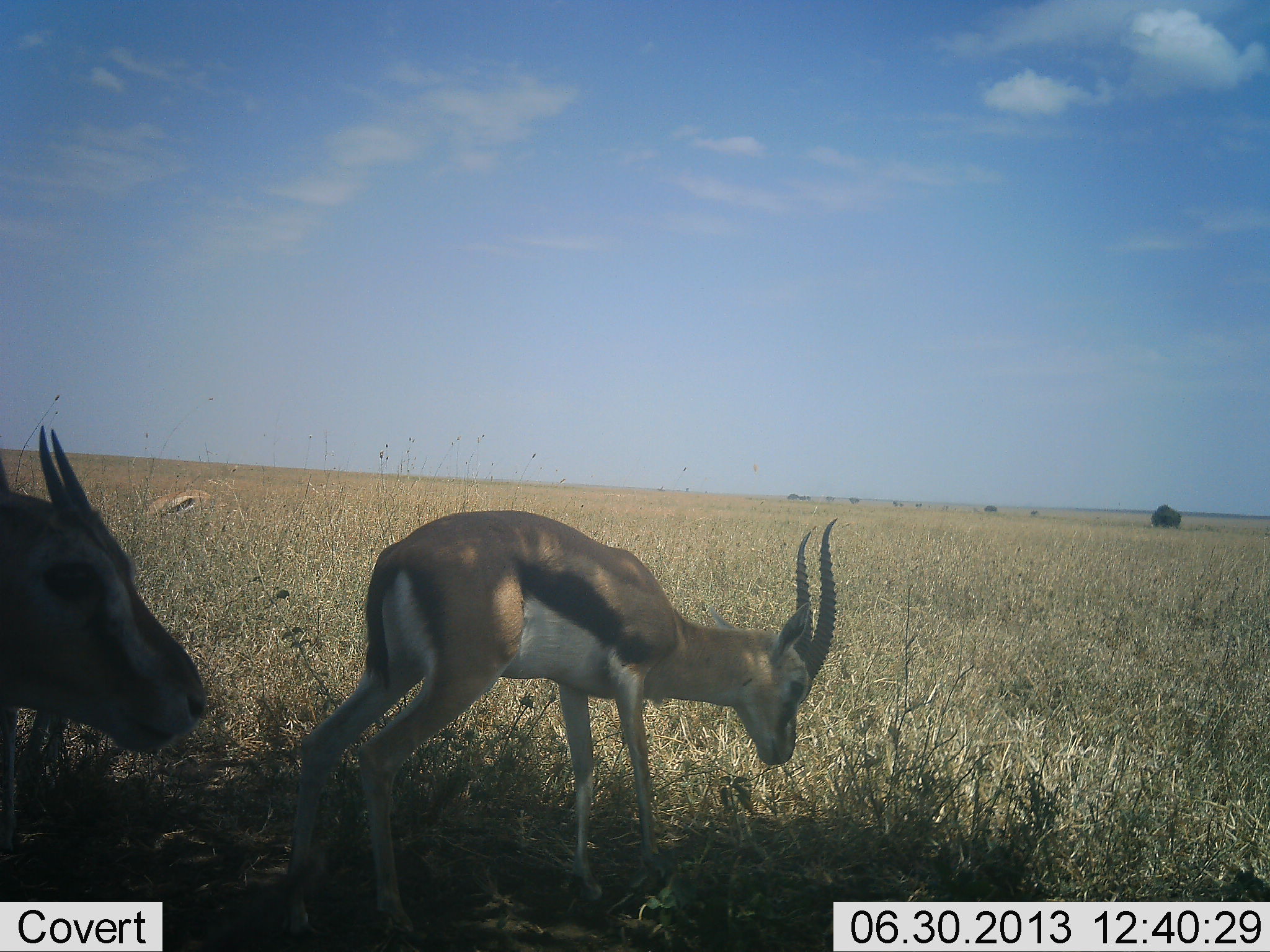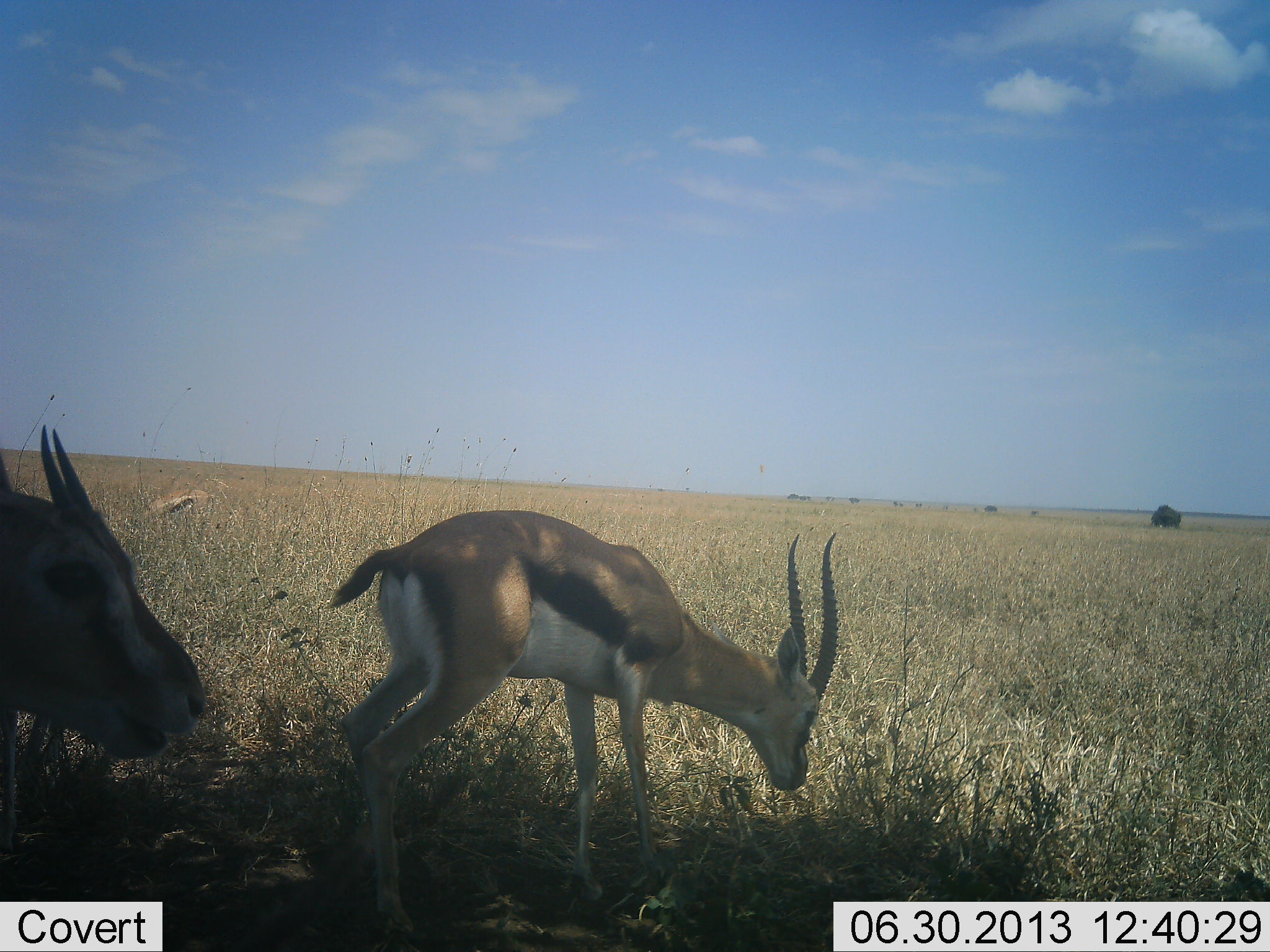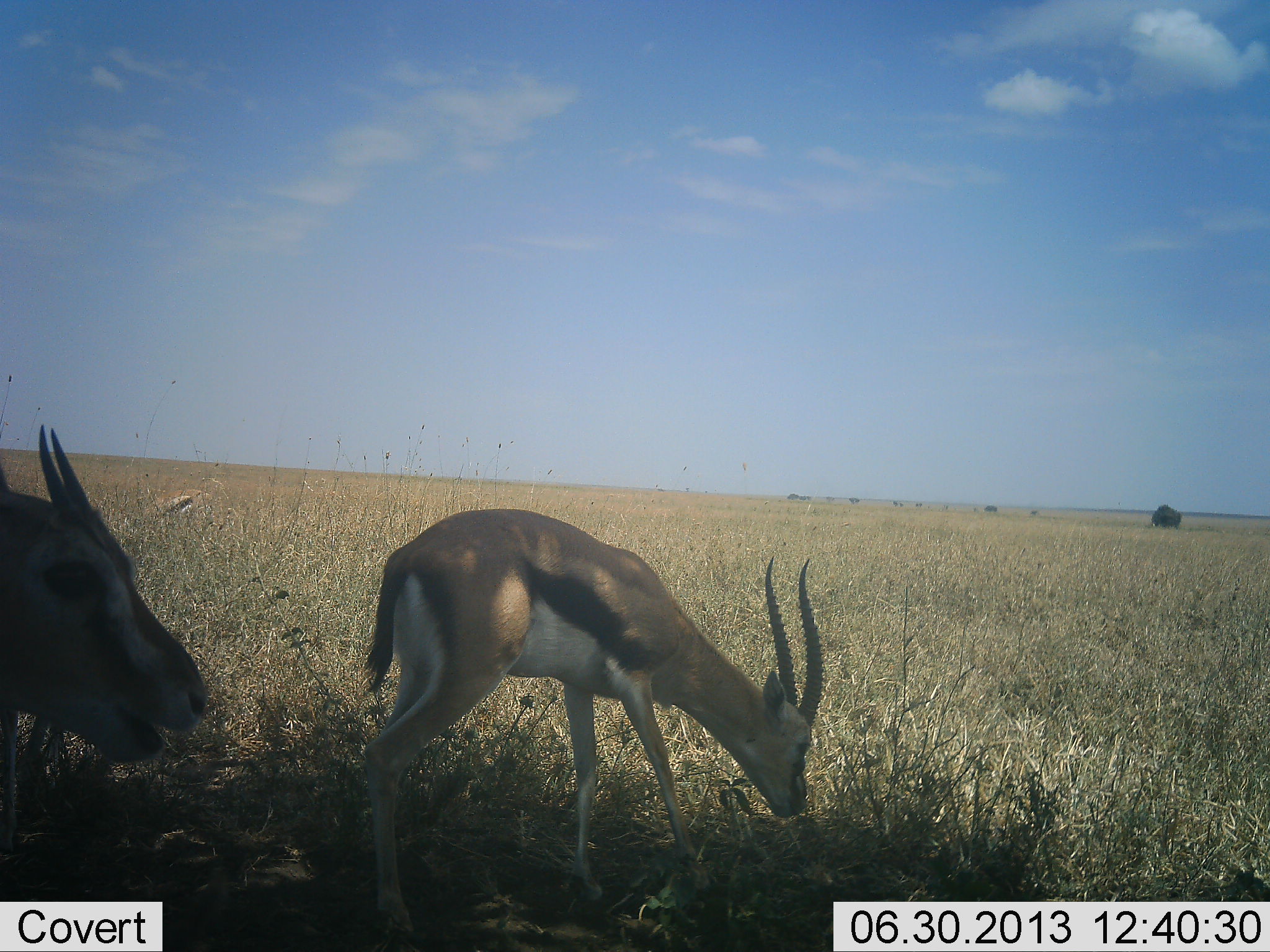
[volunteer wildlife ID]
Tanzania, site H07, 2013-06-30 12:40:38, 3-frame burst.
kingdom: Animalia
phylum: Chordata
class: Mammalia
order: Artiodactyla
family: Bovidae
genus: Eudorcas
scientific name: Eudorcas thomsonii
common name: thomson's gazelle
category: gazellethomsons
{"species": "gazellethomsons (thomson's gazelle) (Eudorcas thomsonii)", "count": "3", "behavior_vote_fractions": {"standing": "20%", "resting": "0%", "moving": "0%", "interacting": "0%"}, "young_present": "0%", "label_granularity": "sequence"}